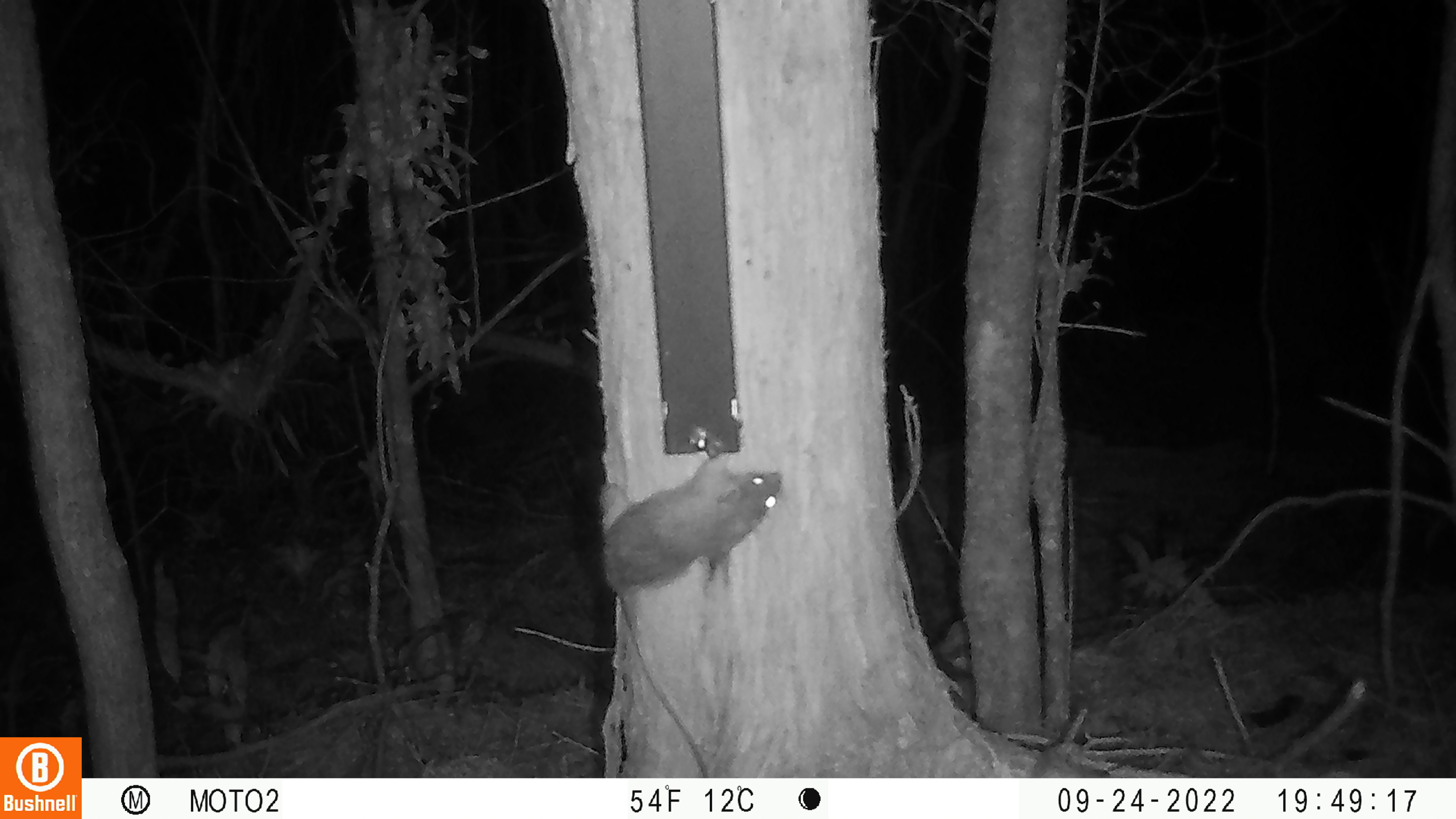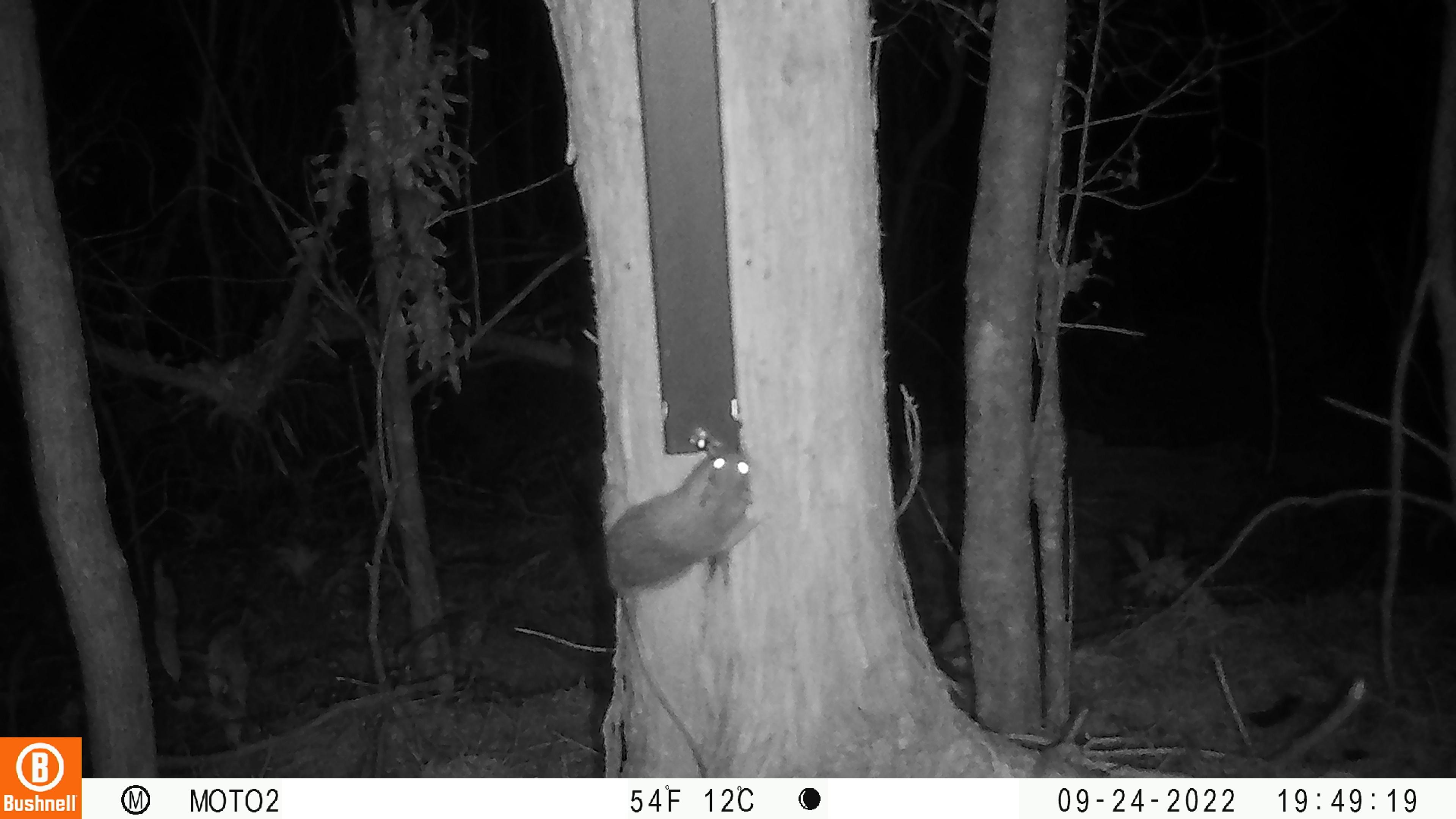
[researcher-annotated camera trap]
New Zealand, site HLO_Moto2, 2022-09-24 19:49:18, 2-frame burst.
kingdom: Animalia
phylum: Chordata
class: Mammalia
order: Rodentia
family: Muridae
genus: Rattus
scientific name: Rattus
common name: rat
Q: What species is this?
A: Rat (Rattus).